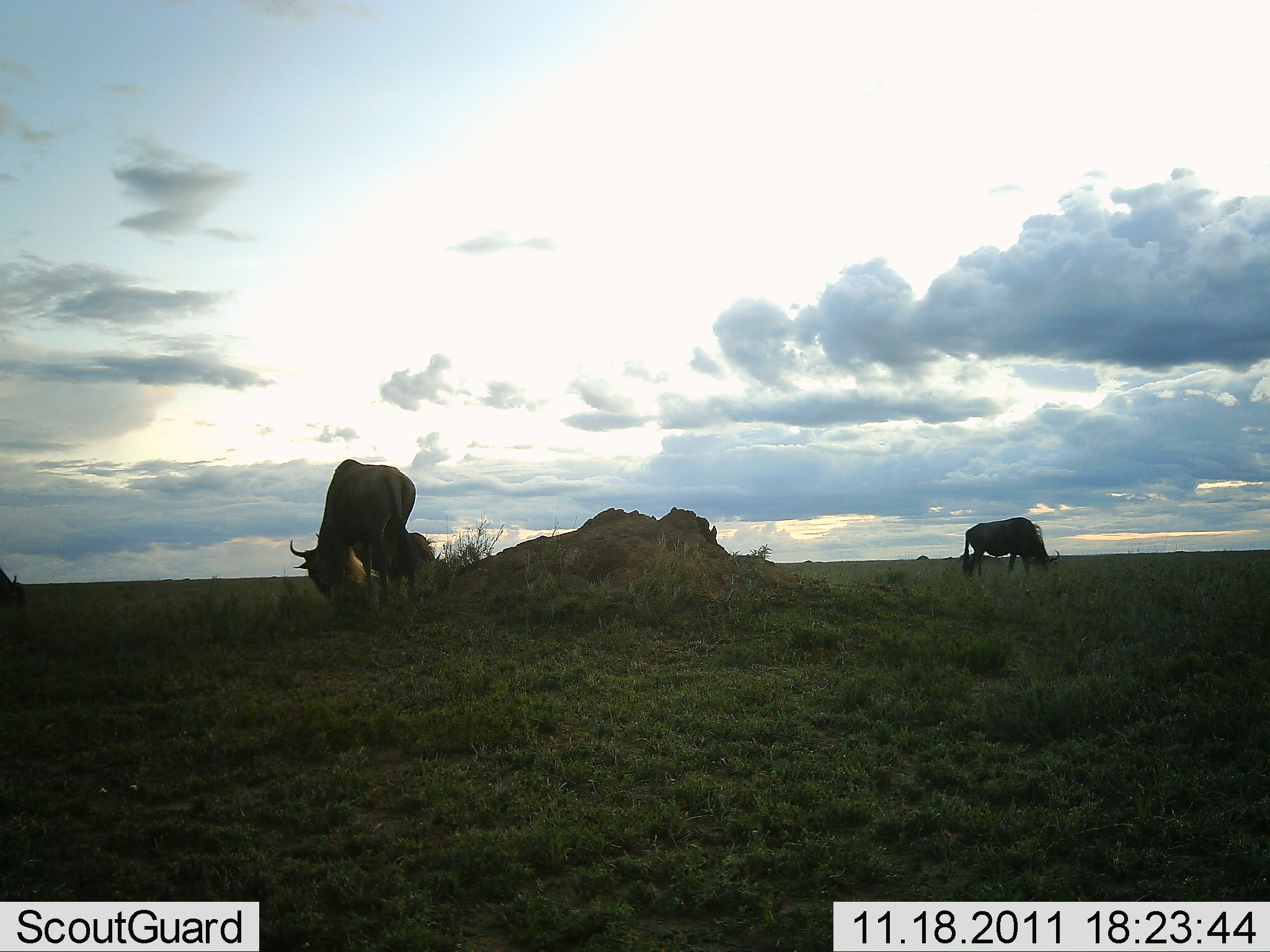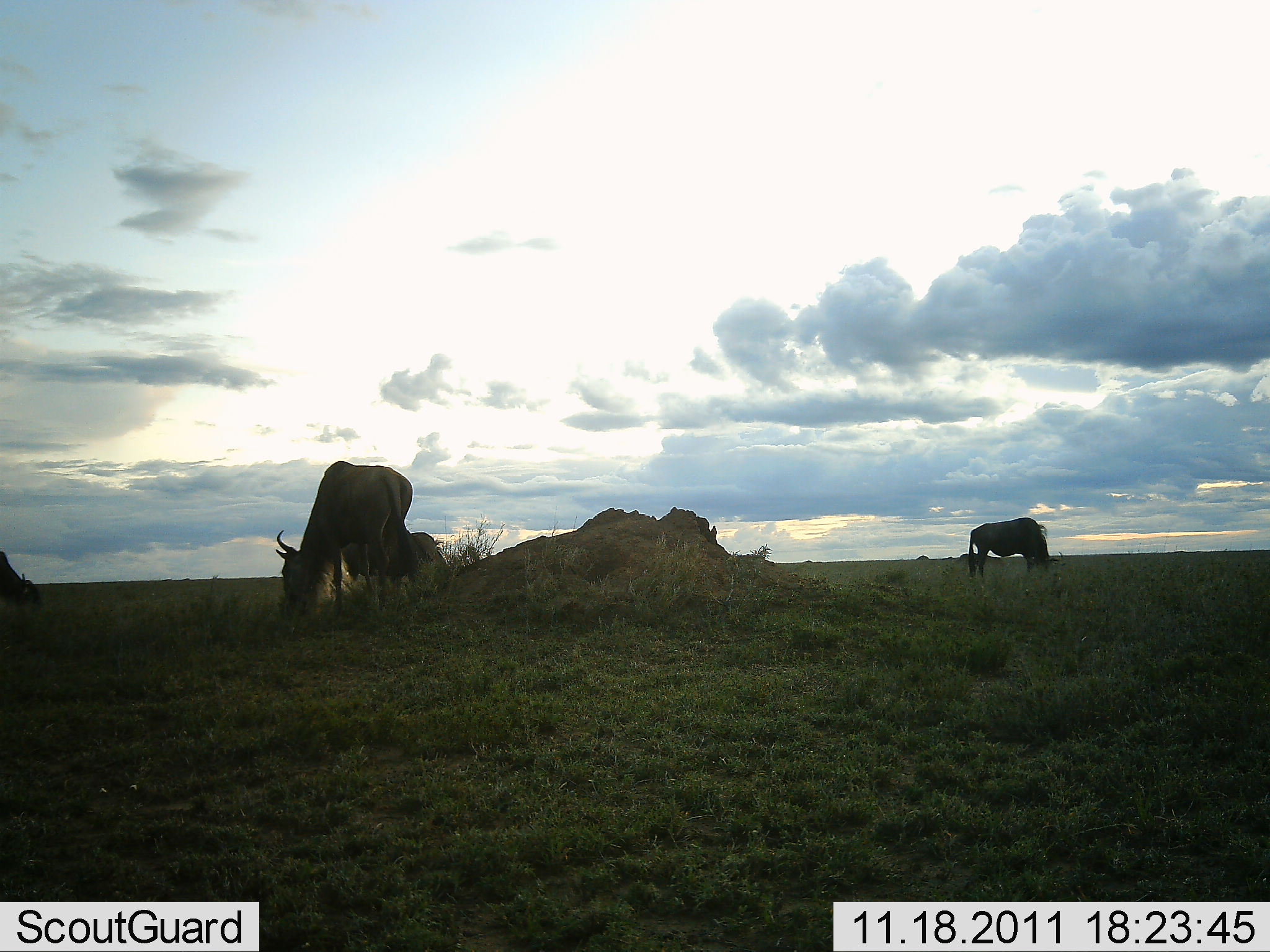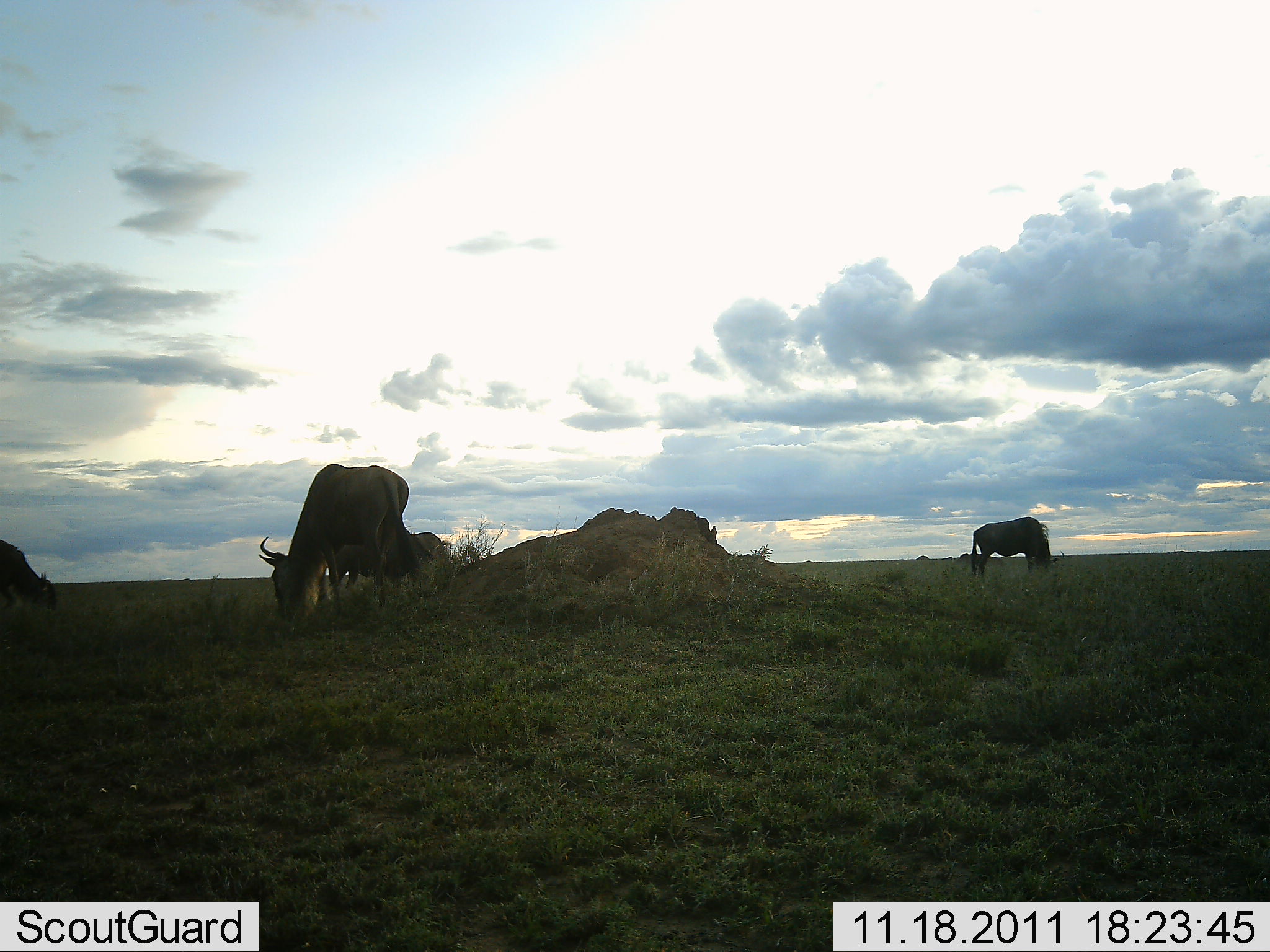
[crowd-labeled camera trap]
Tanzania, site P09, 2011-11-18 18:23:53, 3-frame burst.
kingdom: Animalia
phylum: Chordata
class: Mammalia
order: Artiodactyla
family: Bovidae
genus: Connochaetes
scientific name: Connochaetes taurinus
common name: blue wildebeest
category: wildebeest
Wildebeest (blue wildebeest) (Connochaetes taurinus), count 4. Behavior (volunteer vote fractions): standing 25%, resting 0%, moving 8%, interacting 0%. Young present (vote fraction): 0%. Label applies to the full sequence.